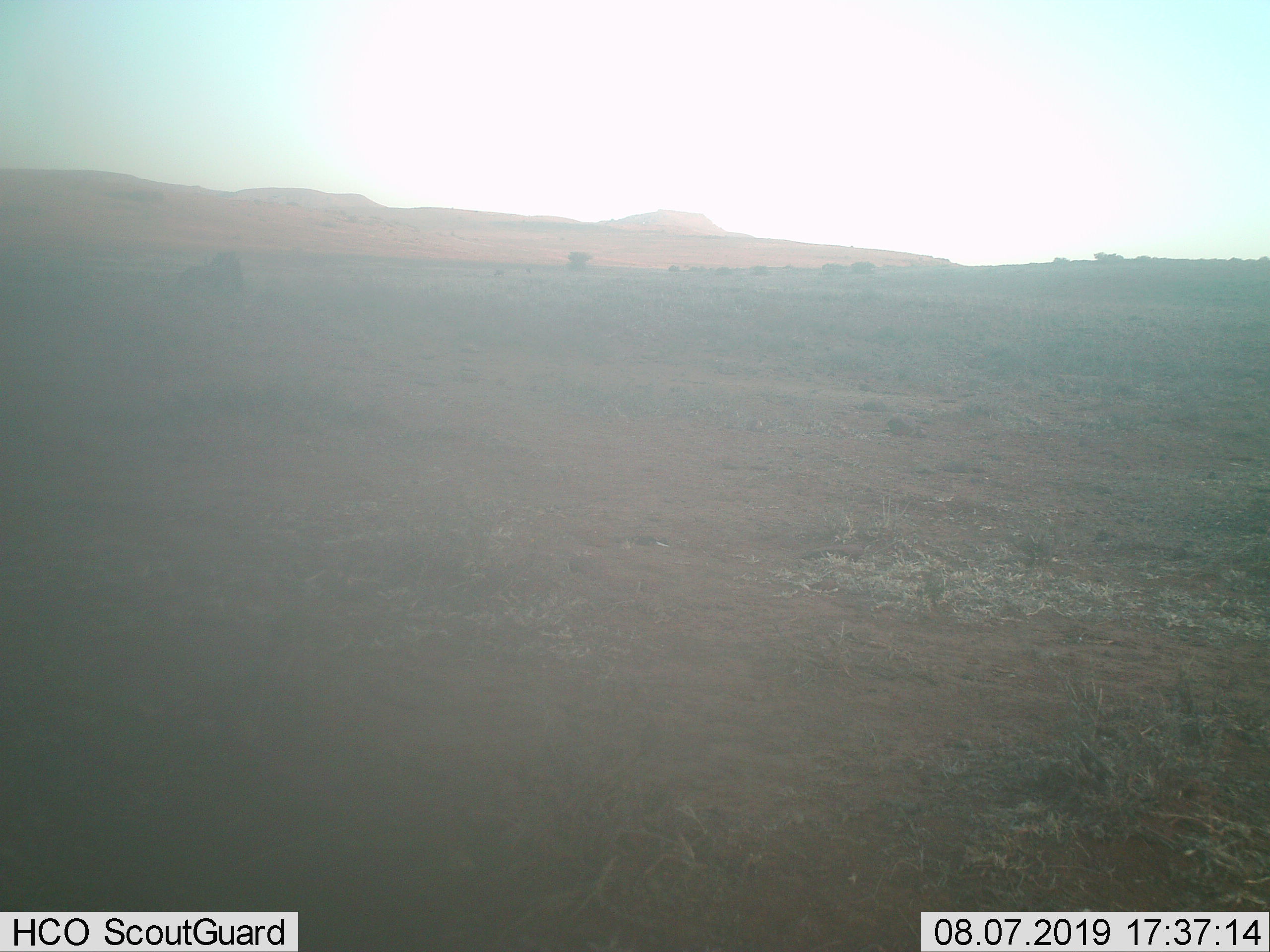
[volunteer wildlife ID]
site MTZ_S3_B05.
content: unidentified animal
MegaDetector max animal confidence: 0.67